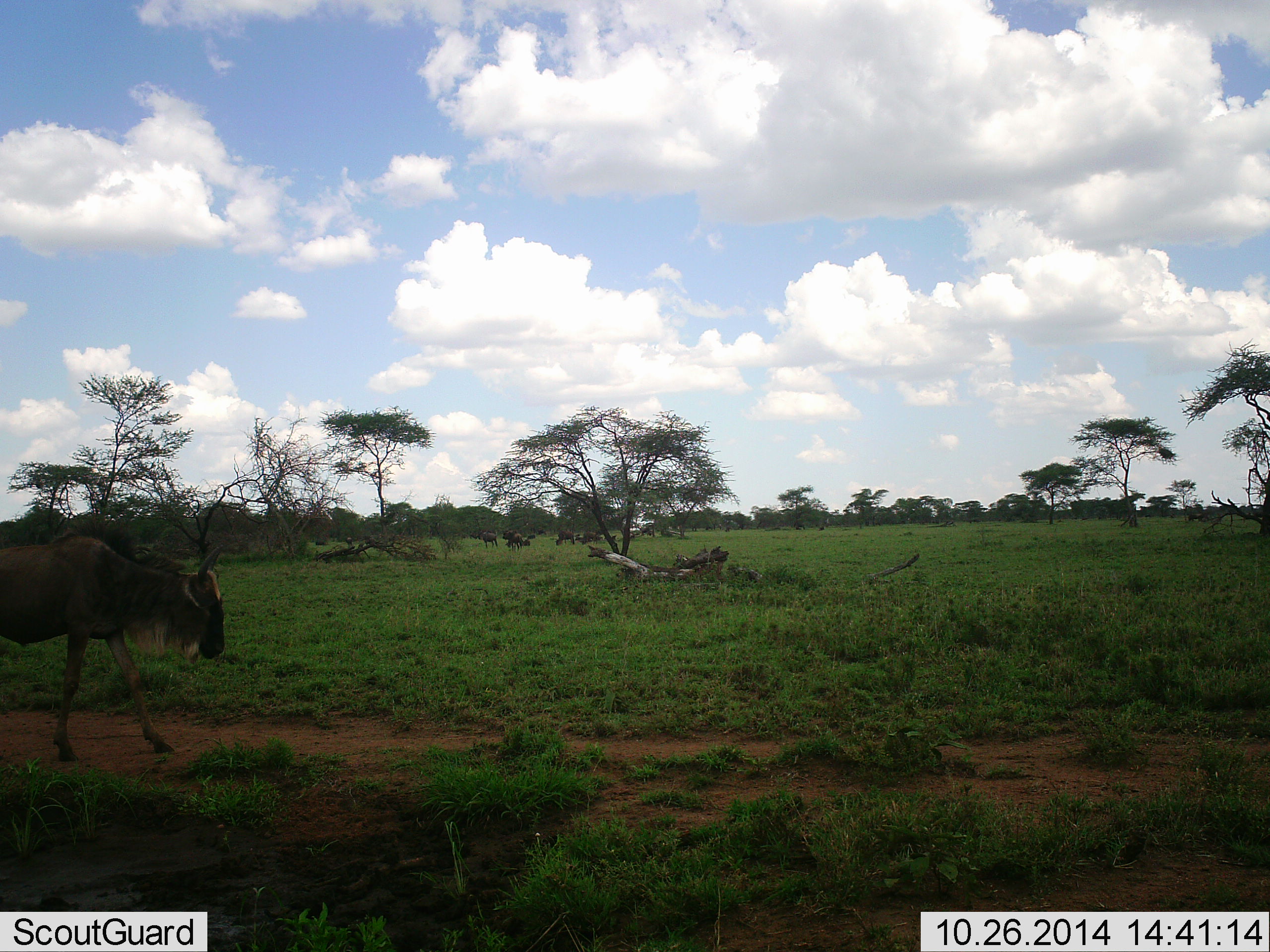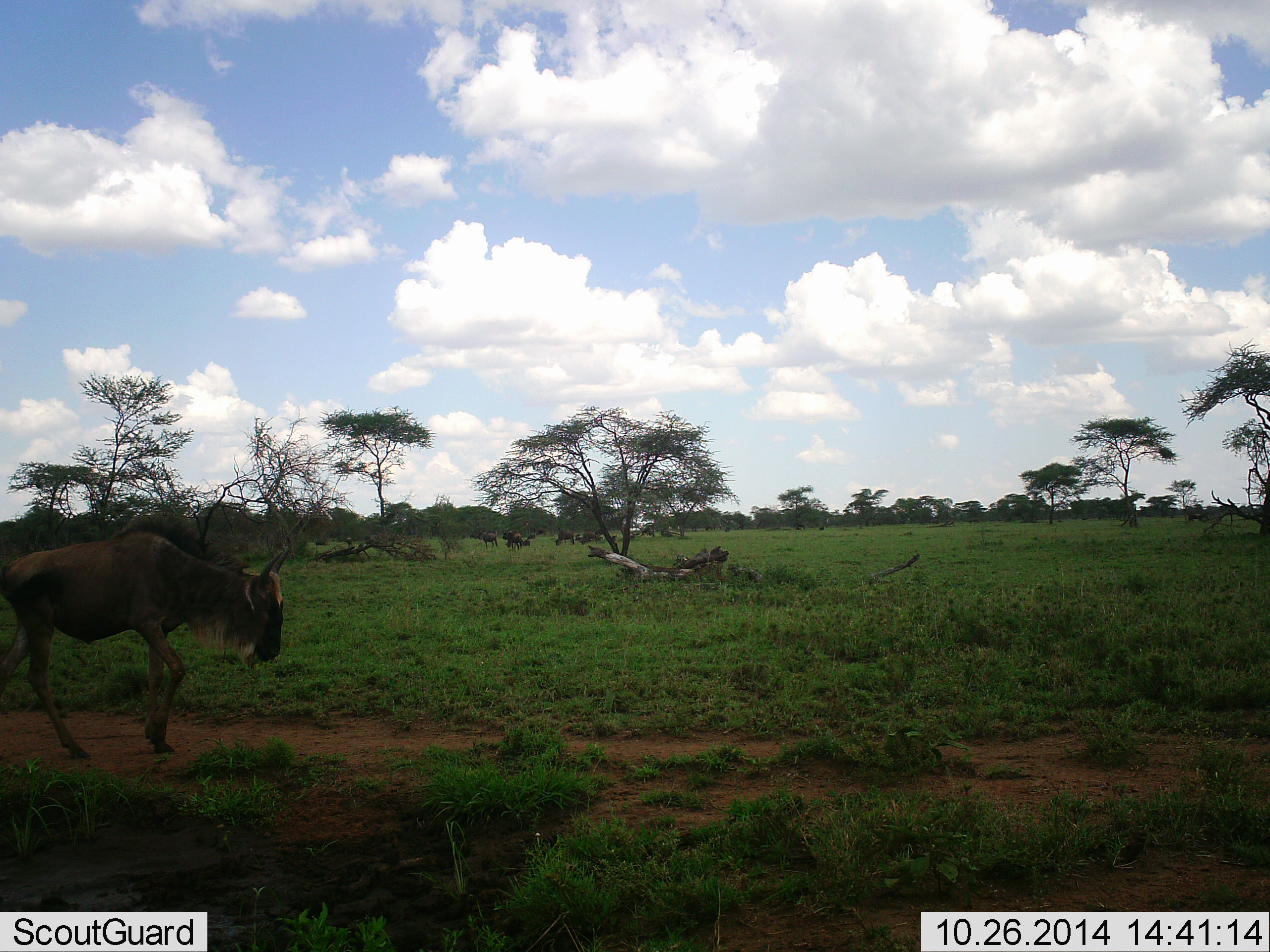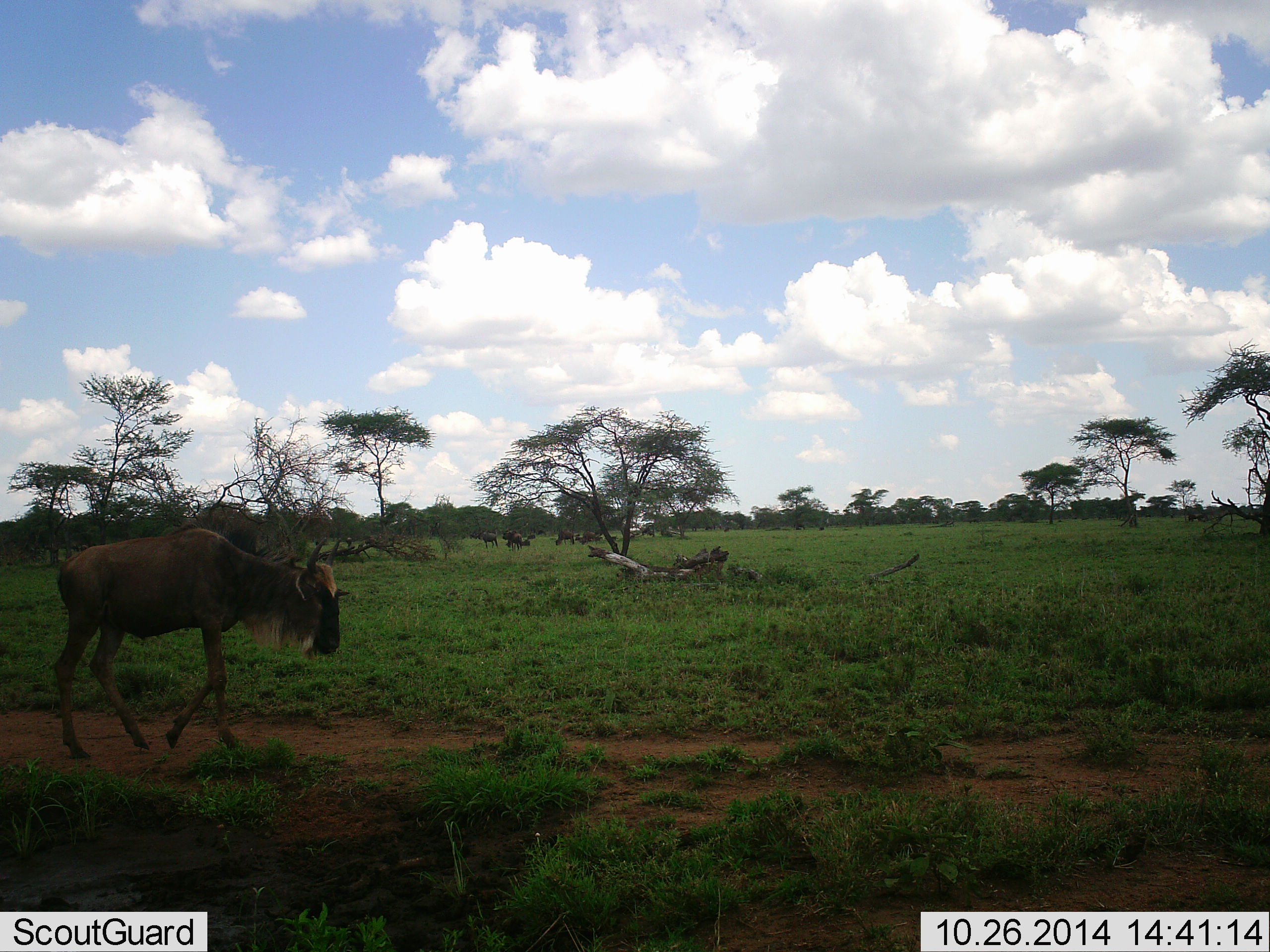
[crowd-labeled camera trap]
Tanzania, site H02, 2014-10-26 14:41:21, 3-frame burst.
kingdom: Animalia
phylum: Chordata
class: Mammalia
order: Artiodactyla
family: Bovidae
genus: Connochaetes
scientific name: Connochaetes taurinus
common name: blue wildebeest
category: wildebeest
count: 1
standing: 23%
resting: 8%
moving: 100%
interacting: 0%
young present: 0%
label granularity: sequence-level